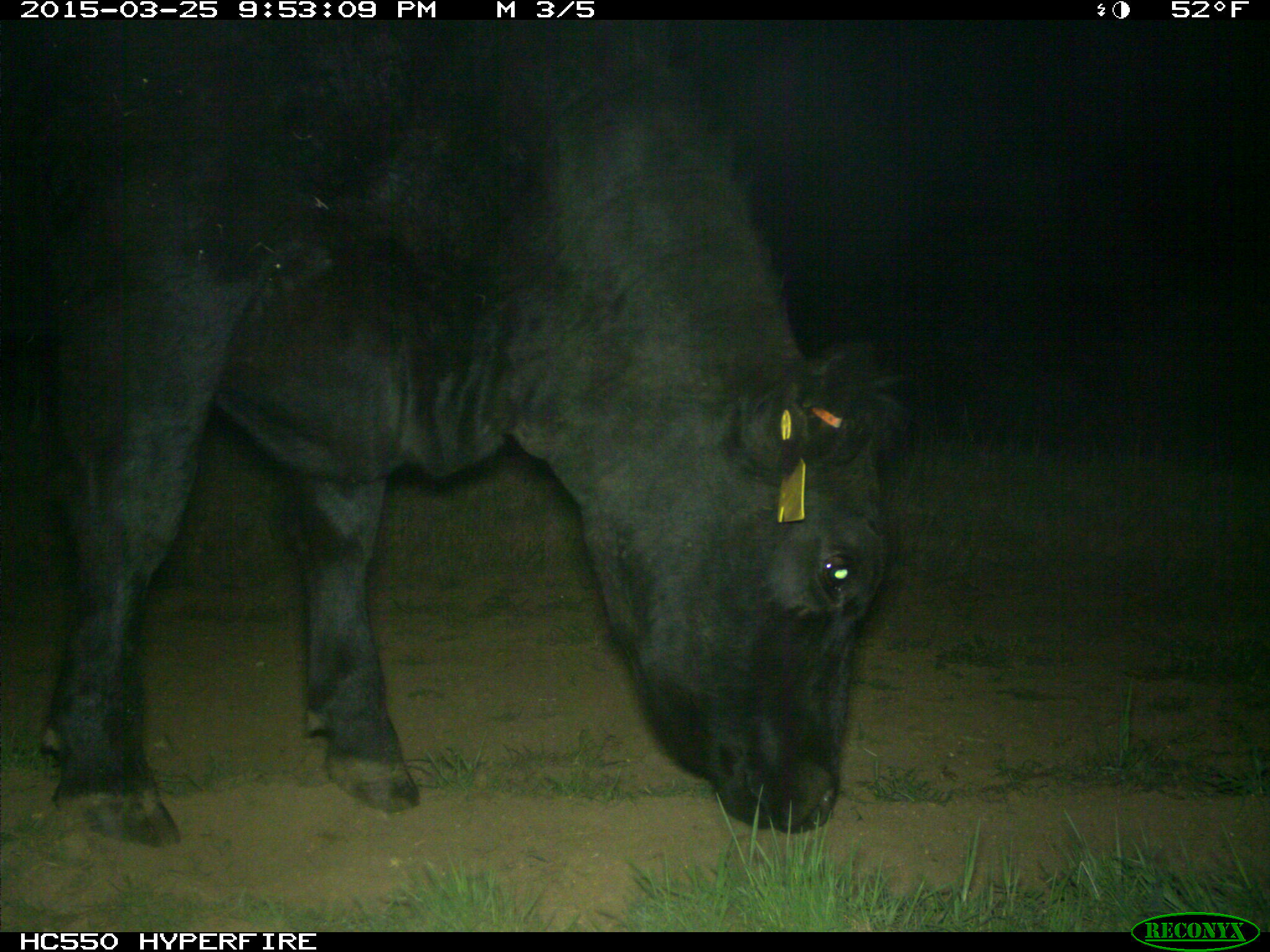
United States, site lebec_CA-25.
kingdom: Animalia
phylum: Chordata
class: Mammalia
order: Artiodactyla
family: Bovidae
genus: Bos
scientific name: Bos taurus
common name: domestic cow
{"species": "Bos taurus (domestic cow)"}